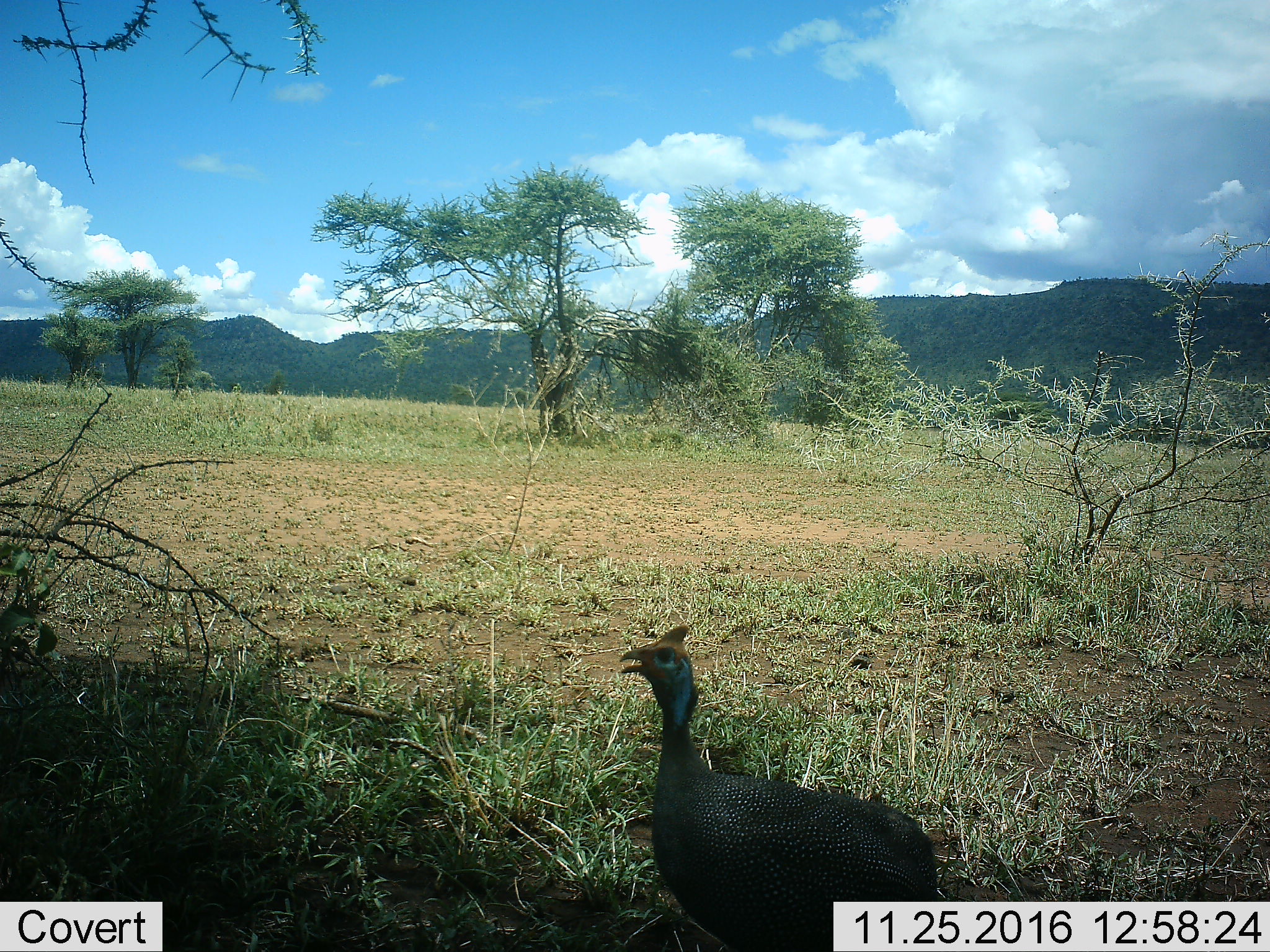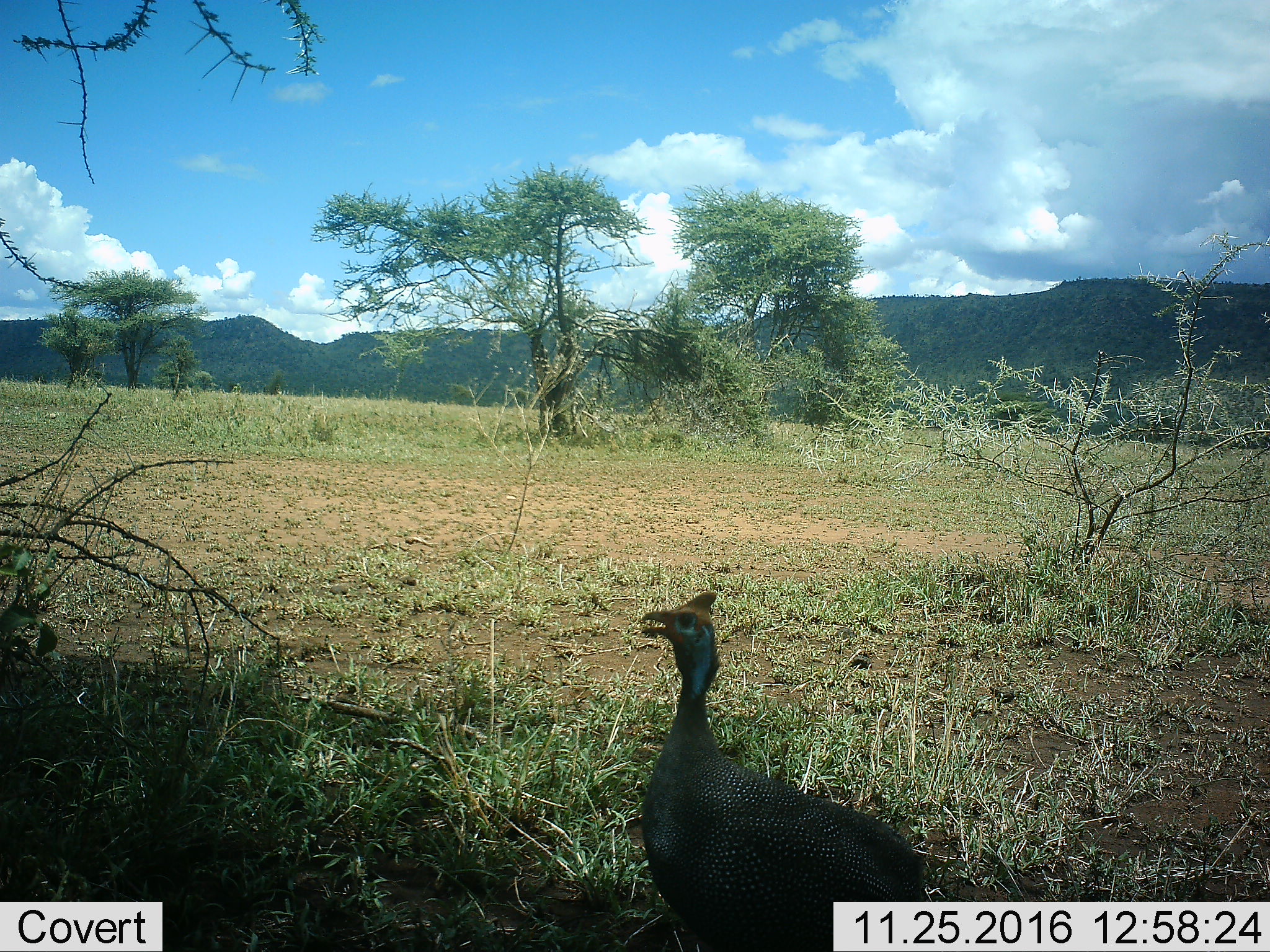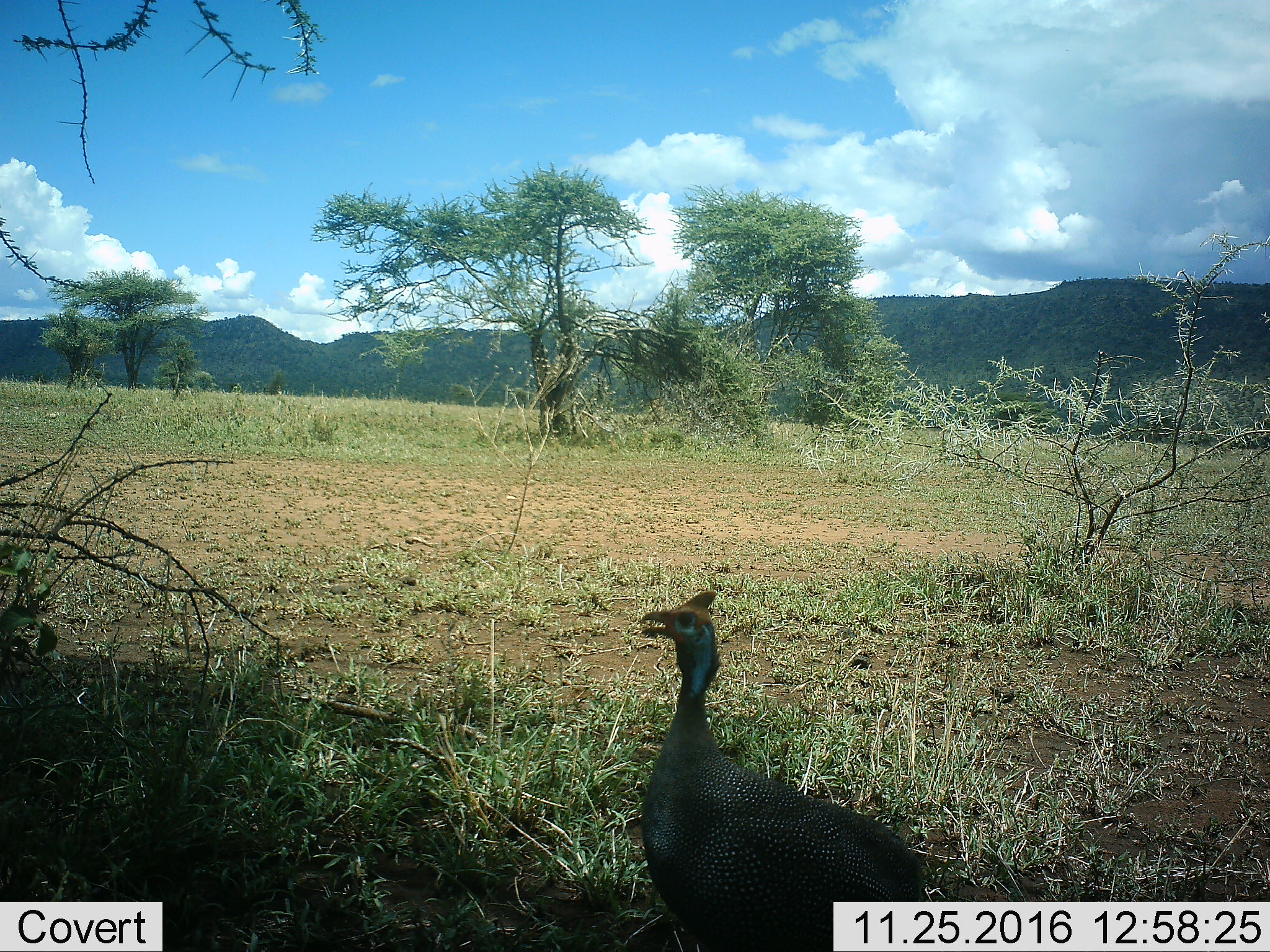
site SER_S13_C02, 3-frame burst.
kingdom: Animalia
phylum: Chordata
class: Aves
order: Galliformes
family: Numididae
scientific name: Numididae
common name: guineafowl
Guineafowl (Numididae), count 1. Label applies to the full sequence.